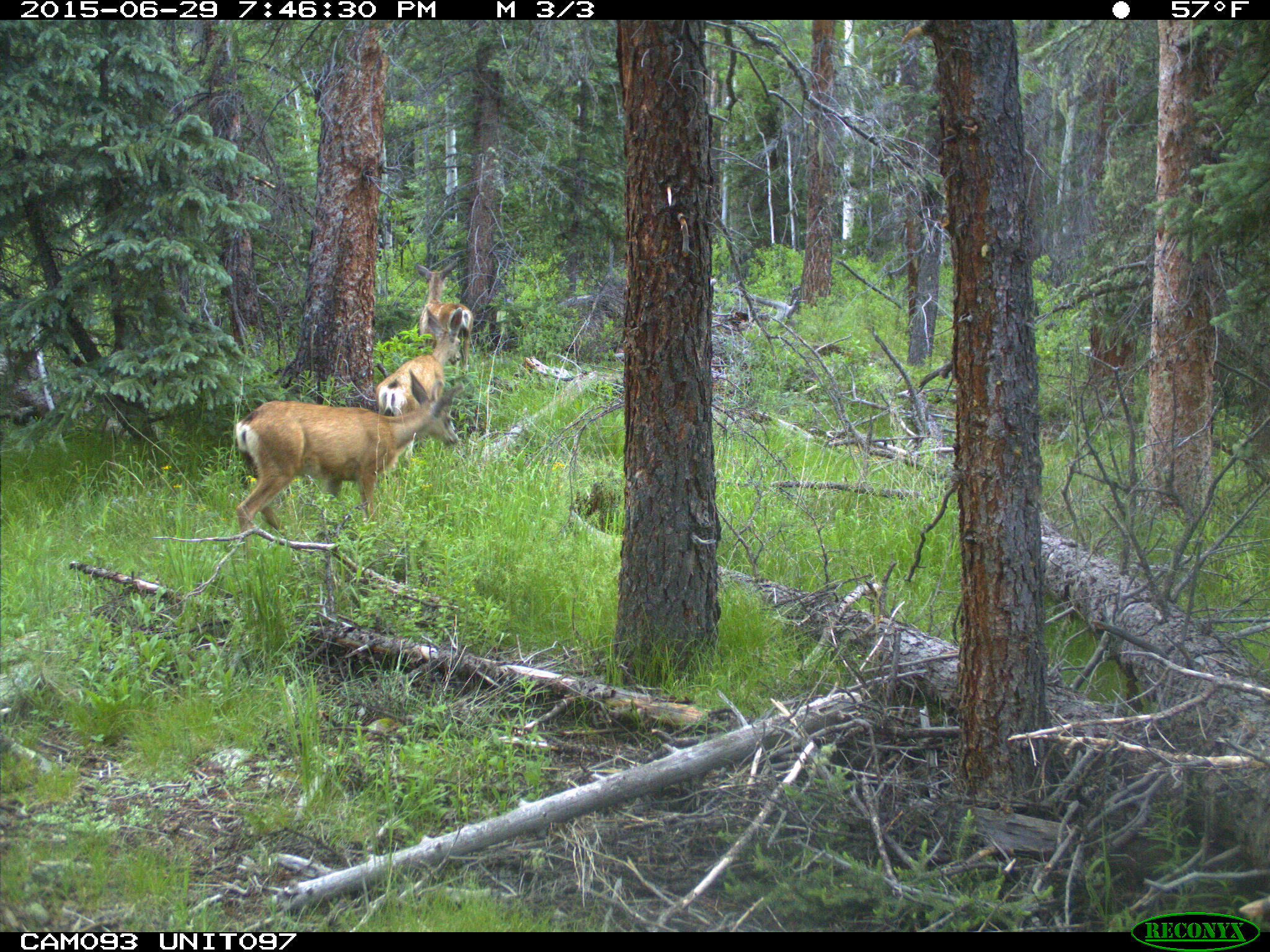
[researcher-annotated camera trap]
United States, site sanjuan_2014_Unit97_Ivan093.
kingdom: Animalia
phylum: Chordata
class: Mammalia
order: Artiodactyla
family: Cervidae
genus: Odocoileus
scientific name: Odocoileus hemionus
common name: mule deer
Odocoileus hemionus (mule deer).